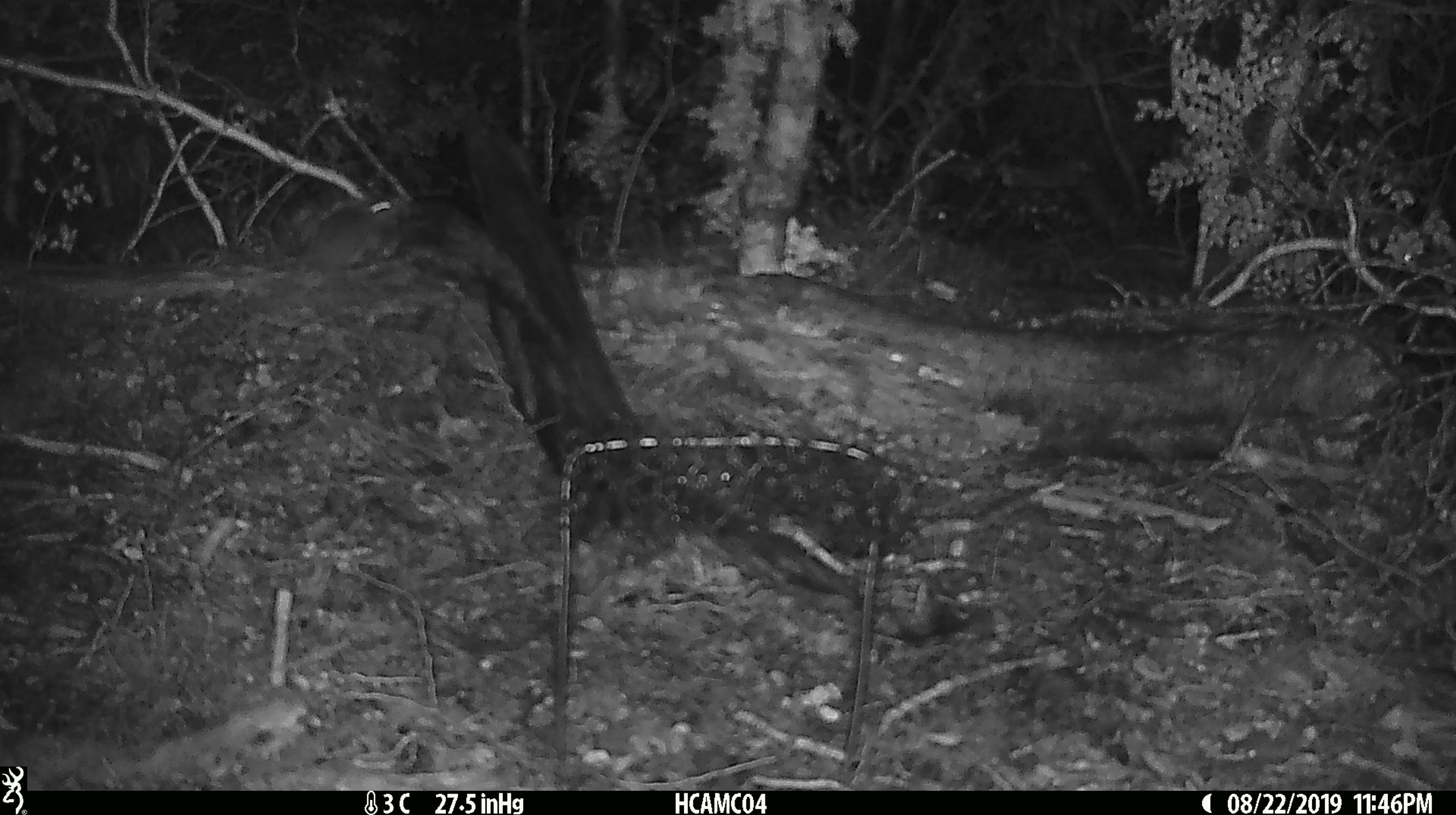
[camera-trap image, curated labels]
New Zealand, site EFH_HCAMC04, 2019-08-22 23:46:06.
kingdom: Animalia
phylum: Chordata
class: Mammalia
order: Rodentia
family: Muridae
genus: Mus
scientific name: Mus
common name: mouse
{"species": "mouse (Mus)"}